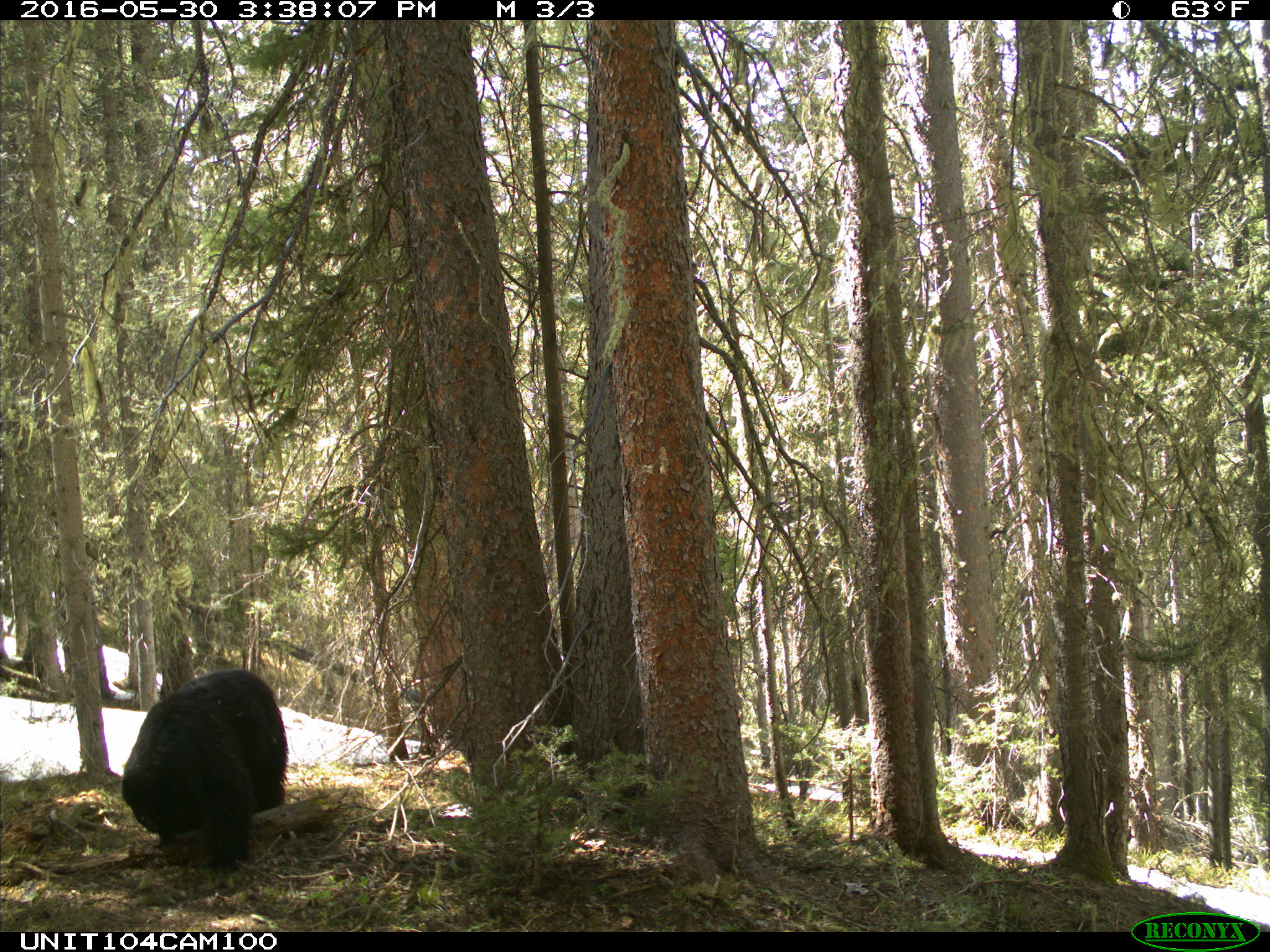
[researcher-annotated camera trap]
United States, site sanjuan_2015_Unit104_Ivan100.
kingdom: Animalia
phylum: Chordata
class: Mammalia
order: Carnivora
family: Ursidae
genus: Ursus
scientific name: Ursus americanus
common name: american black bear